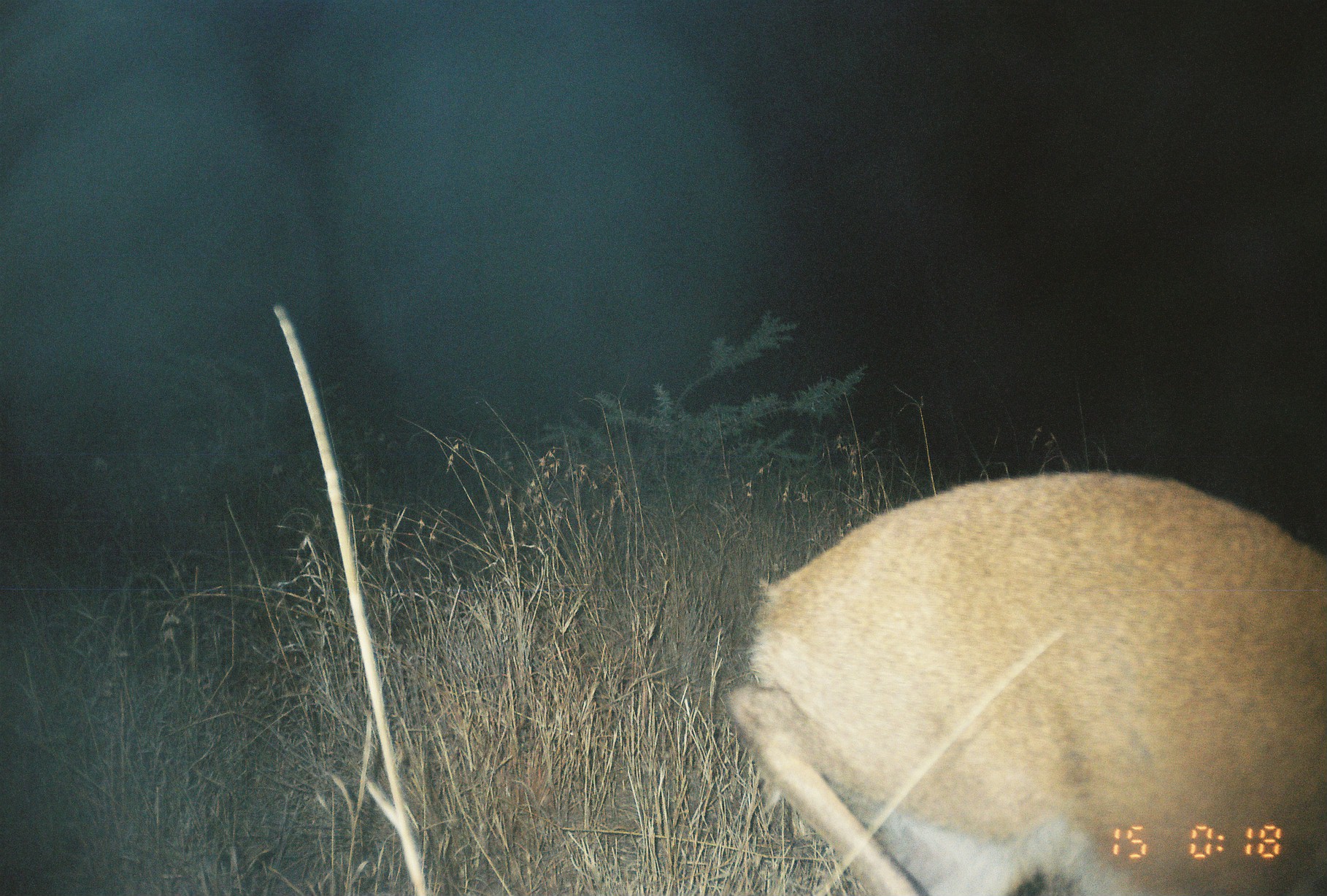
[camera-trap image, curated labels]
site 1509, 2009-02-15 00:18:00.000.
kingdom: Animalia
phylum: Chordata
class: Mammalia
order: Artiodactyla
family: Bovidae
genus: Raphicerus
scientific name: Raphicerus campestris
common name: steenbok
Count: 1.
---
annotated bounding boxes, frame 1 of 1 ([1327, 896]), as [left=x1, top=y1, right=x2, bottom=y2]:
raphicerus campestris: [left=723, top=468, right=1327, bottom=895]